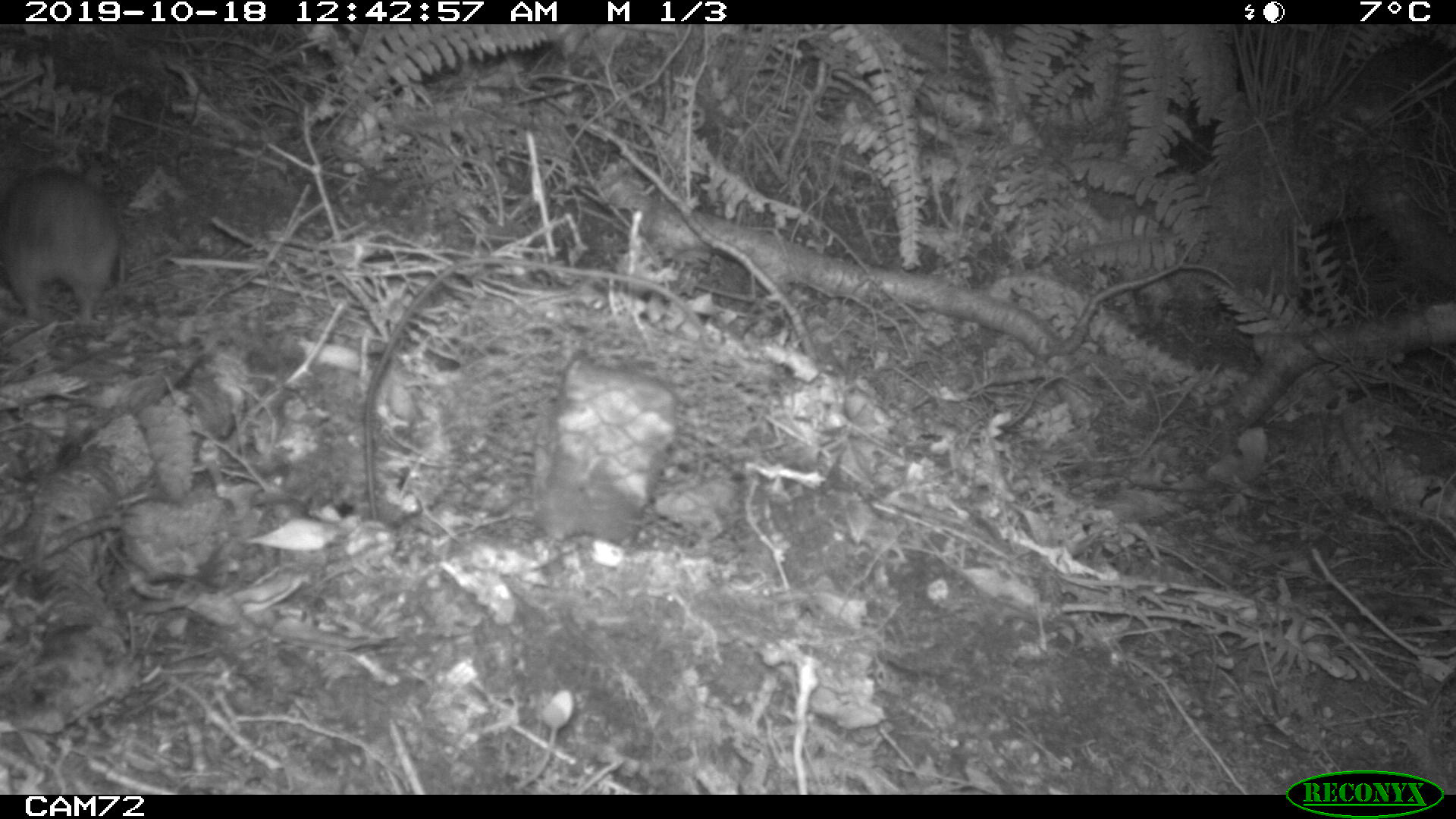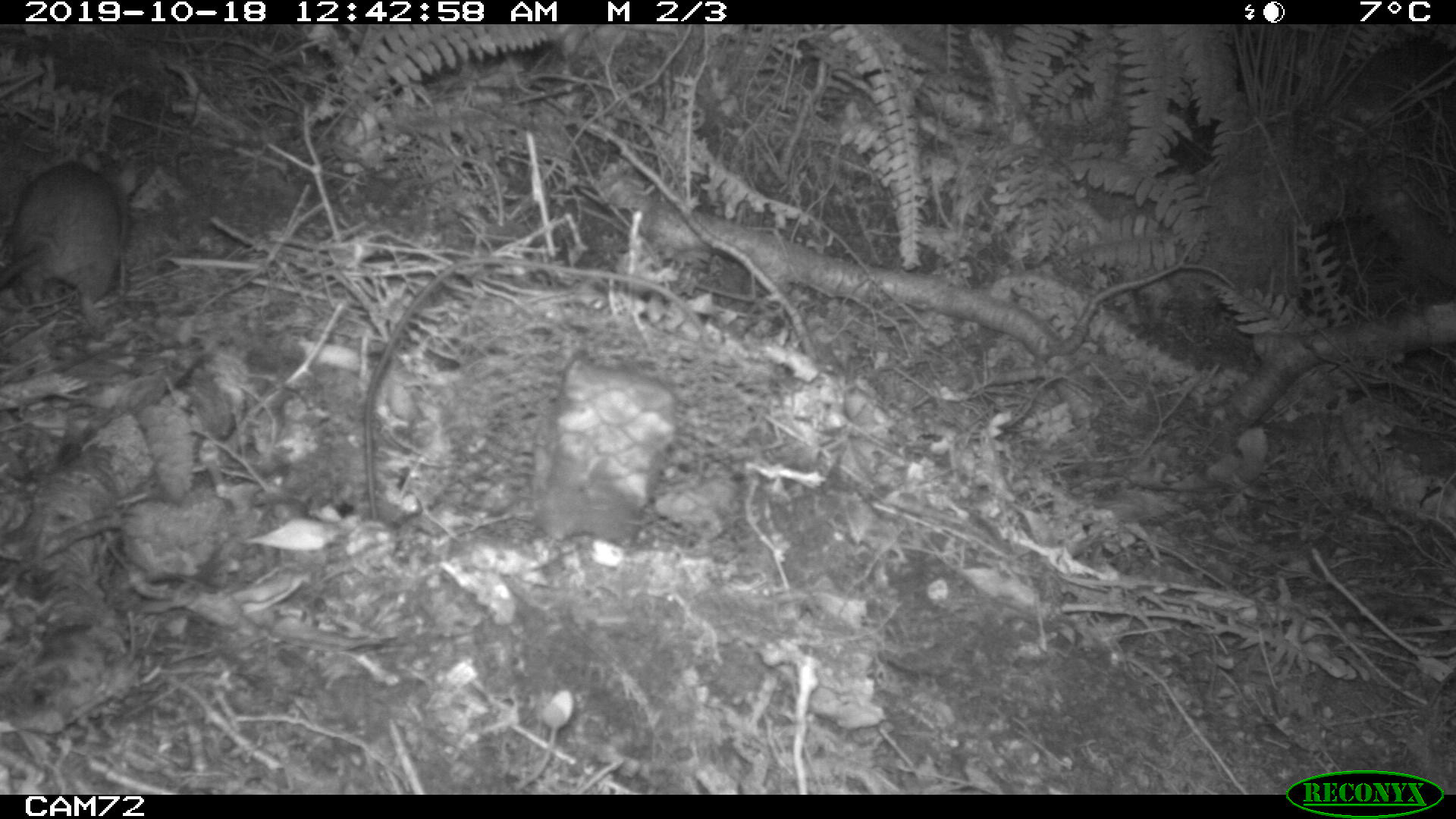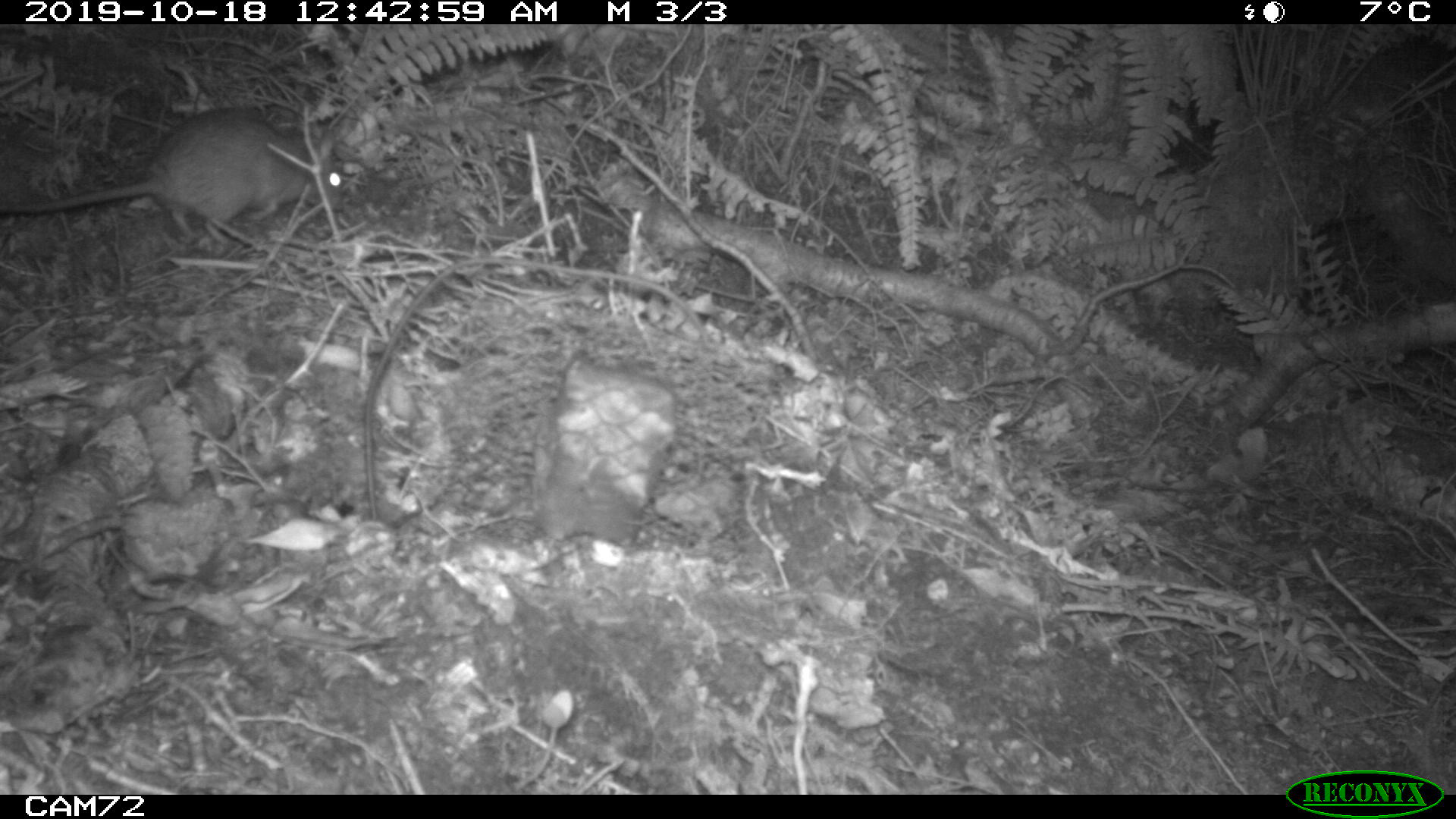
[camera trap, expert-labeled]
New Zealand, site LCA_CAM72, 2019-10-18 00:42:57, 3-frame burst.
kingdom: Animalia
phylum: Chordata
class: Mammalia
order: Rodentia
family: Muridae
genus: Rattus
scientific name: Rattus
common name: rat